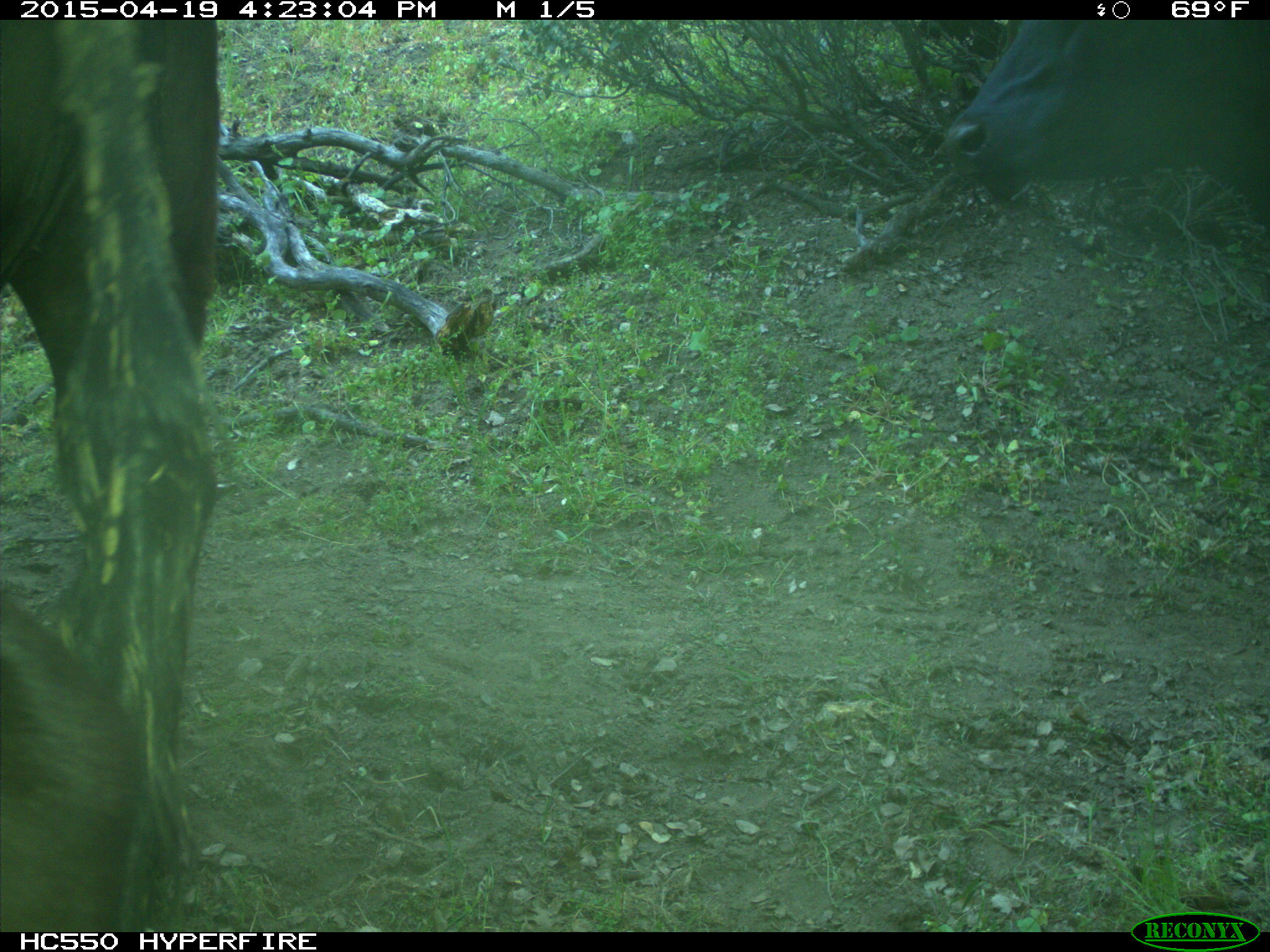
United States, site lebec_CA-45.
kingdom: Animalia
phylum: Chordata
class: Mammalia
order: Artiodactyla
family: Bovidae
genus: Bos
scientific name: Bos taurus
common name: domestic cow